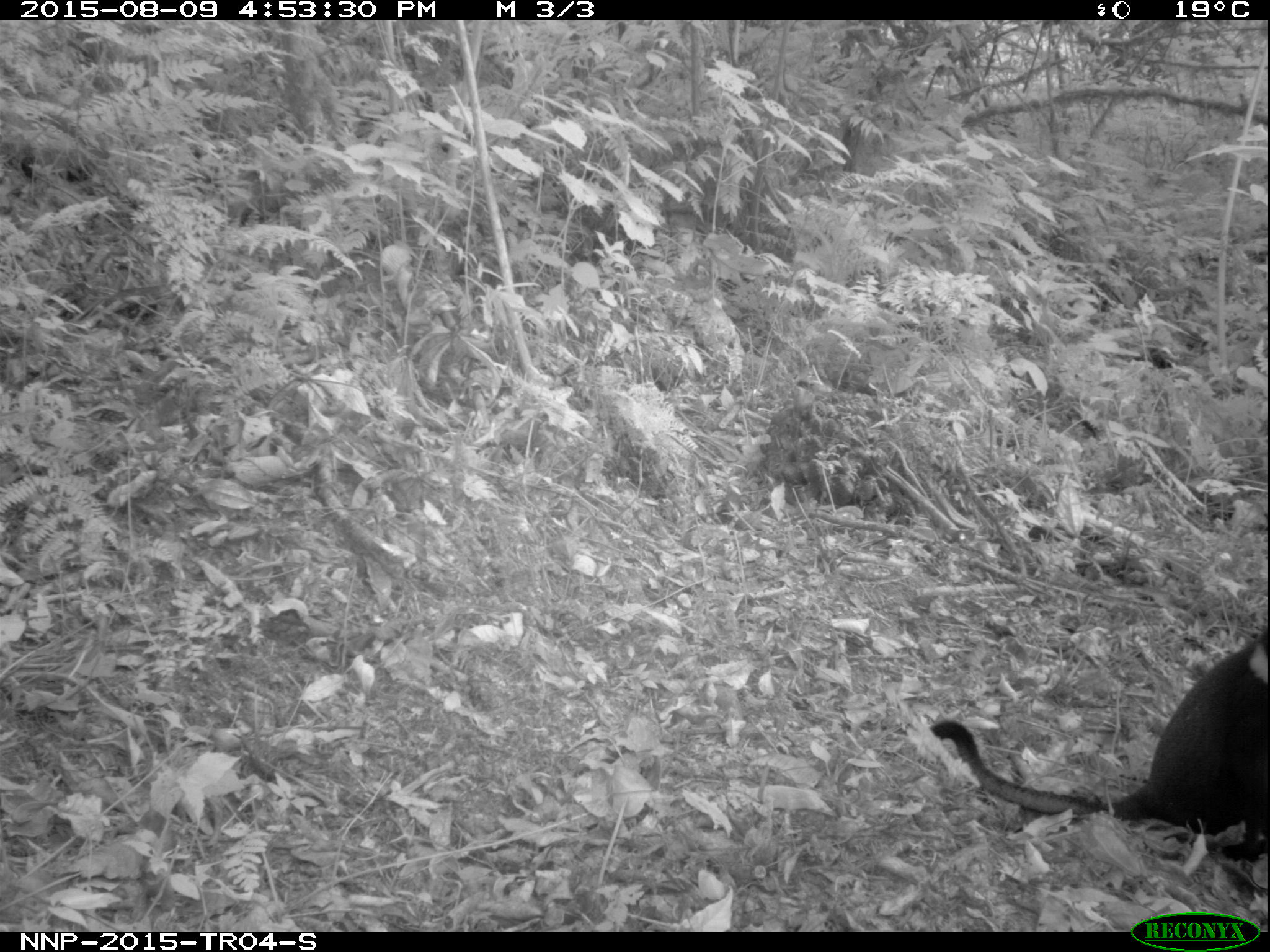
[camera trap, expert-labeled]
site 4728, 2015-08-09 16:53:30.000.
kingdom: Animalia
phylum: Chordata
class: Mammalia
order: Primates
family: Cercopithecidae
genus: Allochrocebus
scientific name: Allochrocebus lhoesti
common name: l'hoest's monkey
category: cercopithecus lhoesti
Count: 1.